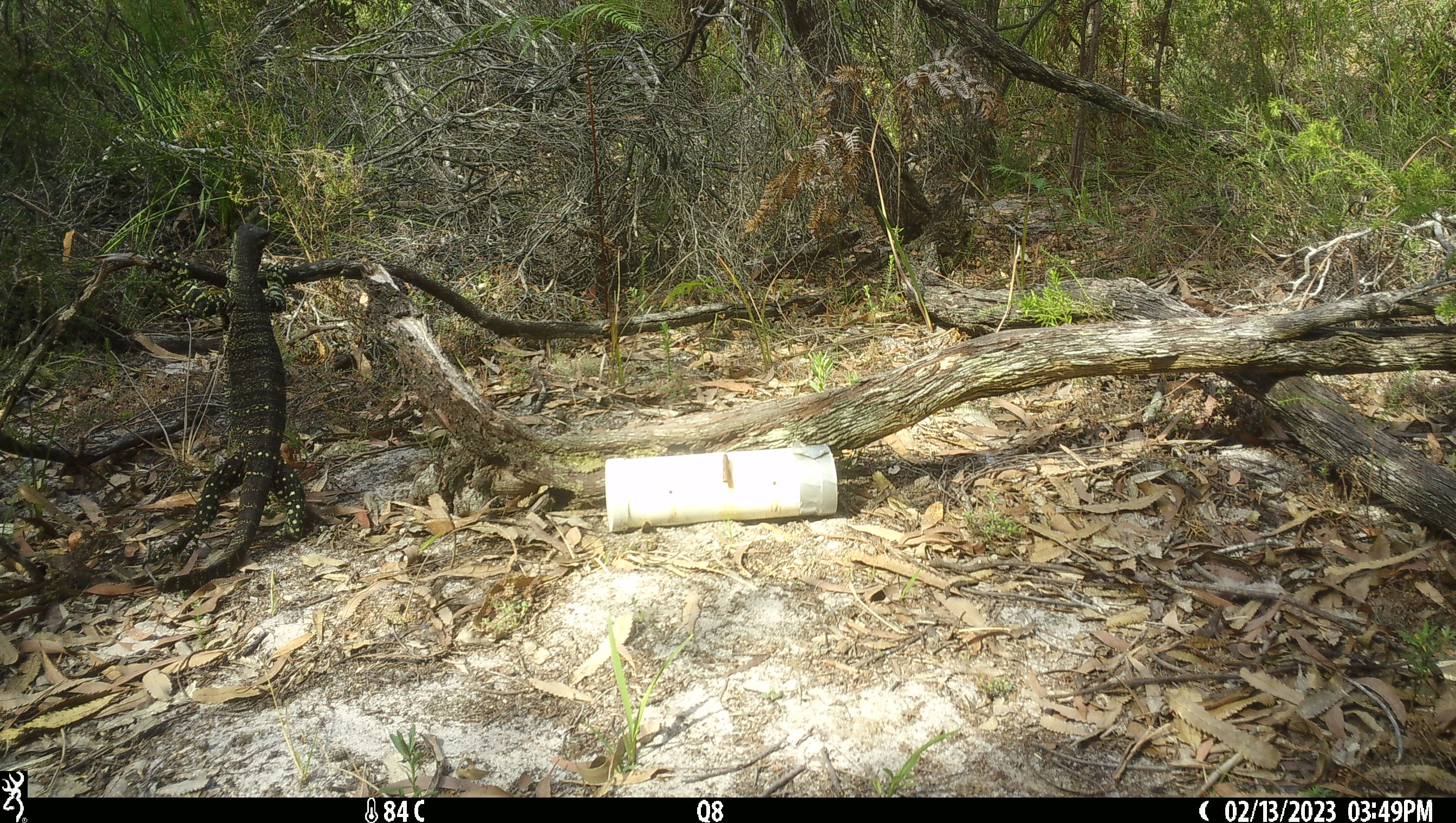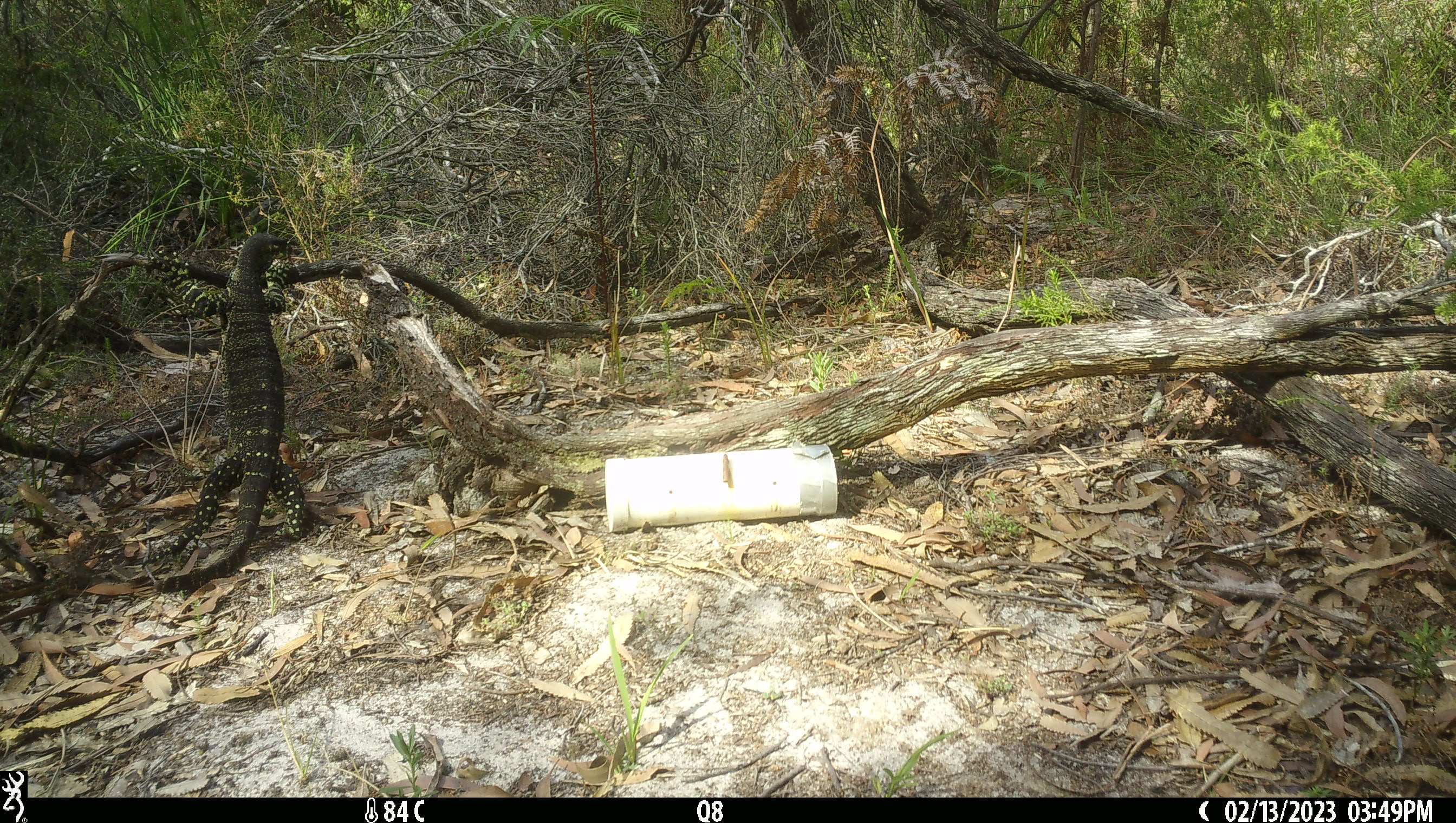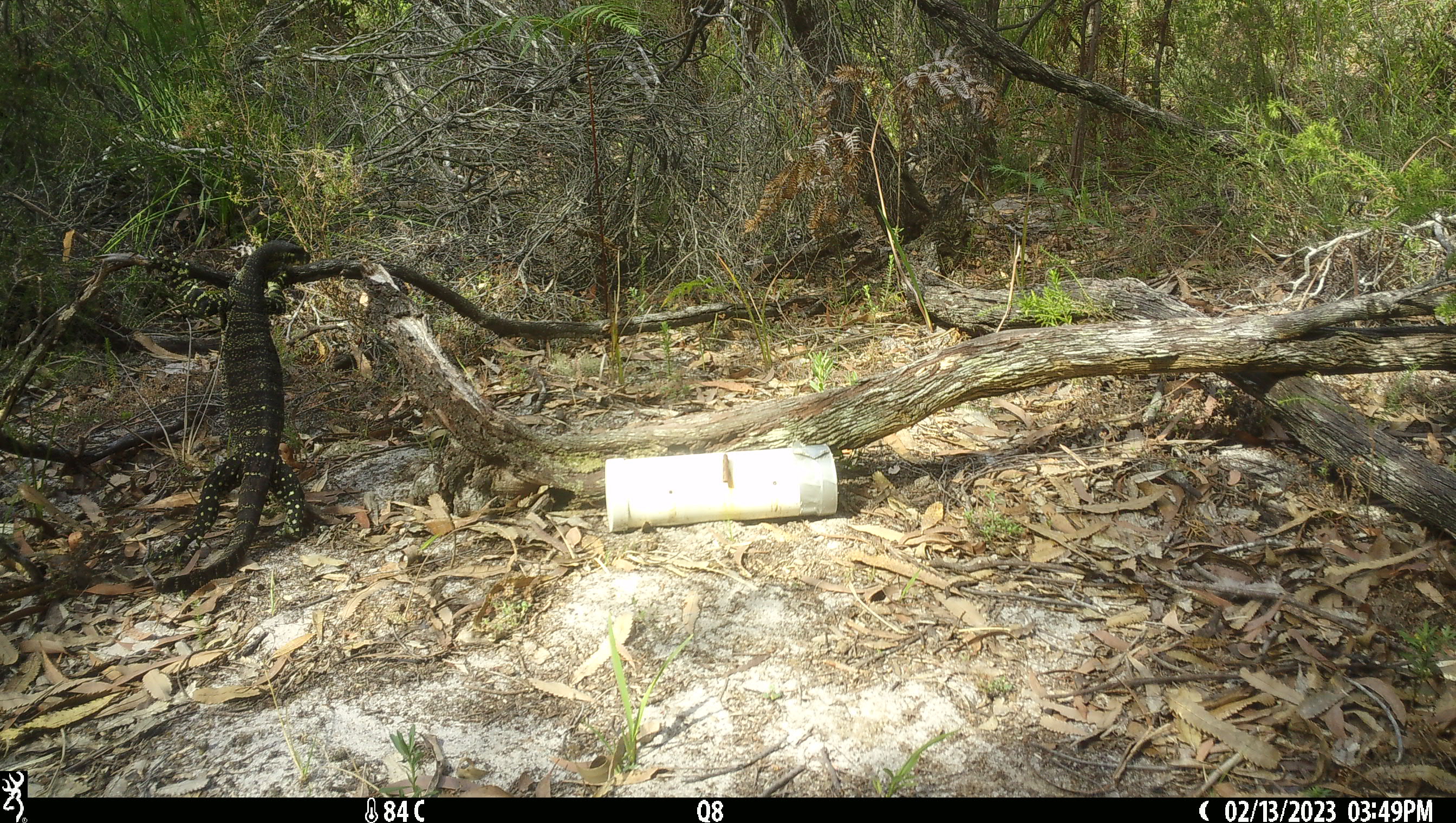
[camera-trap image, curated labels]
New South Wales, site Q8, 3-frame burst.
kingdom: Animalia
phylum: Chordata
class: Reptilia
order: Squamata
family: Varanidae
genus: Varanus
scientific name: Varanus varius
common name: lace monitor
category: goanna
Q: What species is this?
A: Goanna (lace monitor) (Varanus varius).